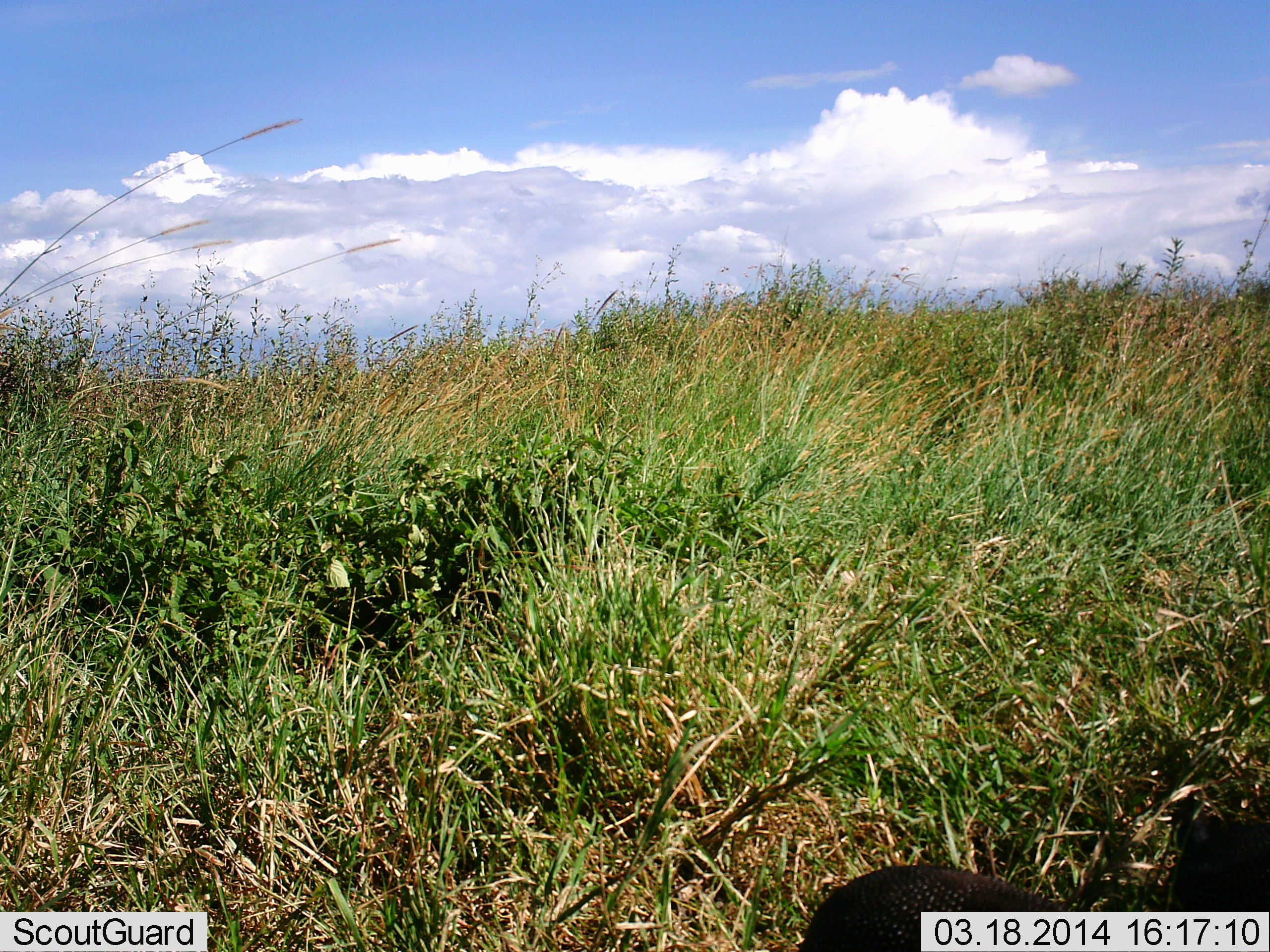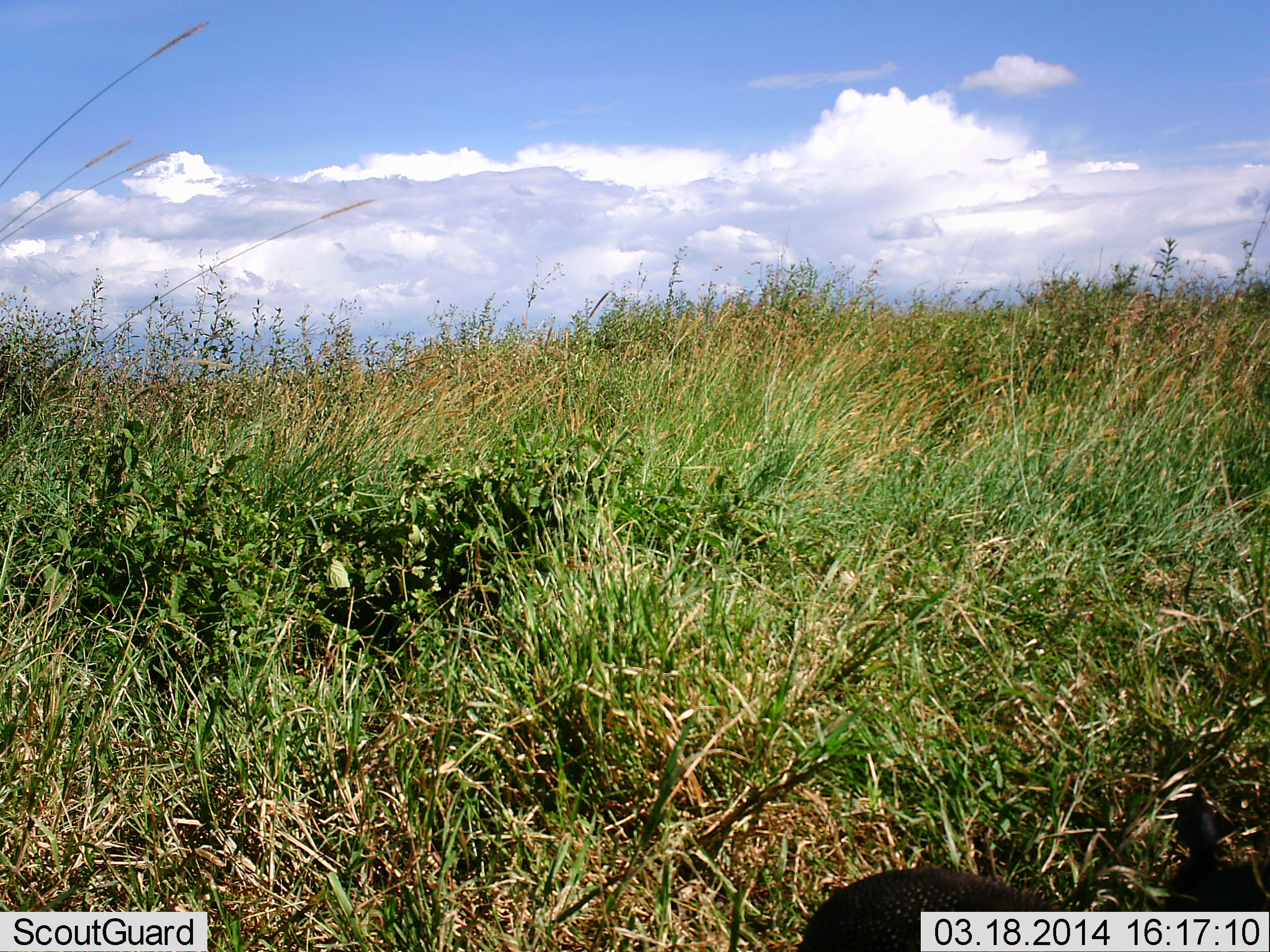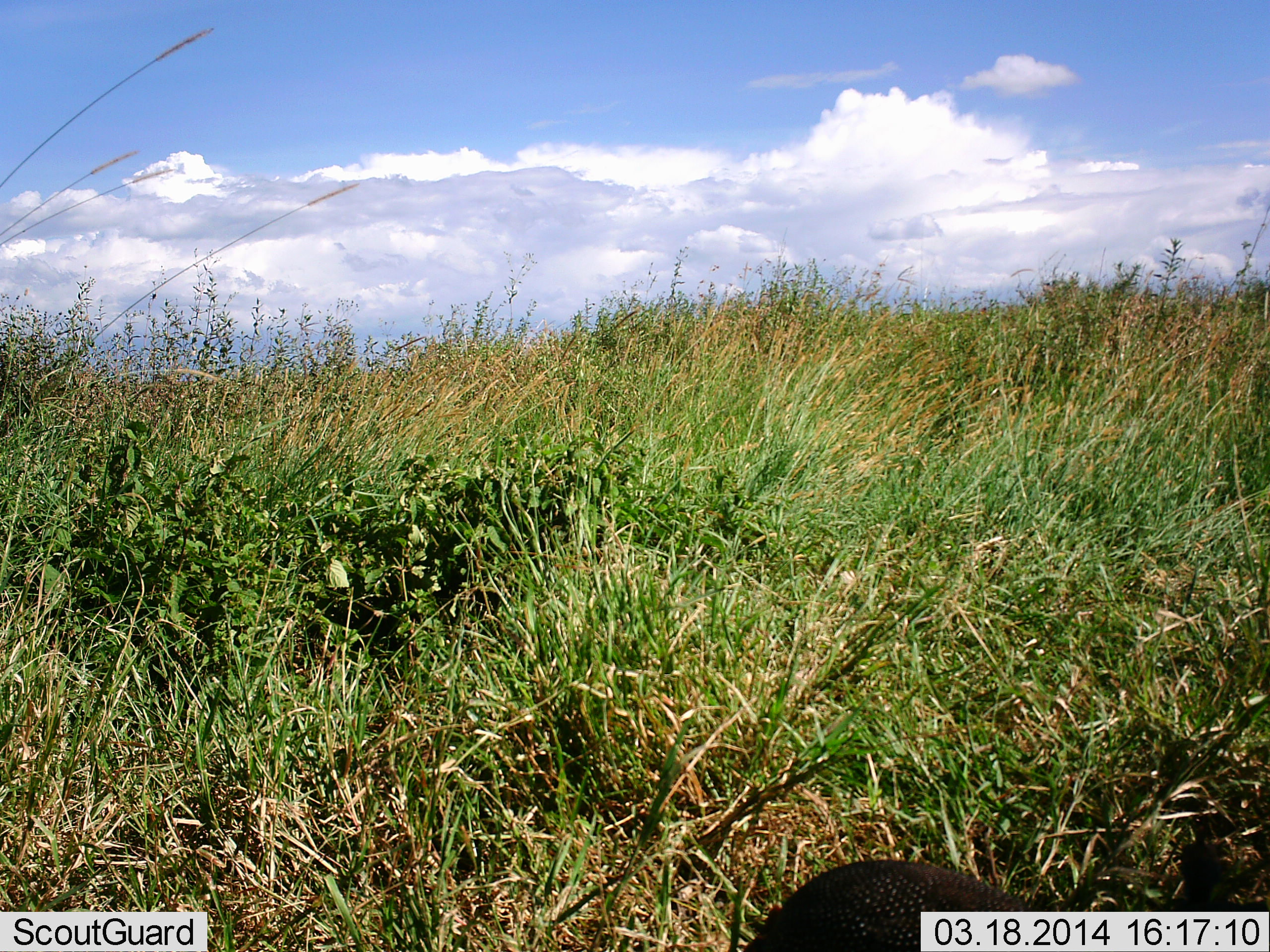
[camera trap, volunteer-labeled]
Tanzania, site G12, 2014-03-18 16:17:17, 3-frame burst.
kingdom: Animalia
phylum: Chordata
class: Aves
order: Galliformes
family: Numididae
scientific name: Numididae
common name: guinea fowl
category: guineafowl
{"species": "guineafowl (guinea fowl) (Numididae)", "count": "2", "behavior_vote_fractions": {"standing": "83%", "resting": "0%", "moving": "17%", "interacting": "0%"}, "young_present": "0%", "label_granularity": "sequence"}